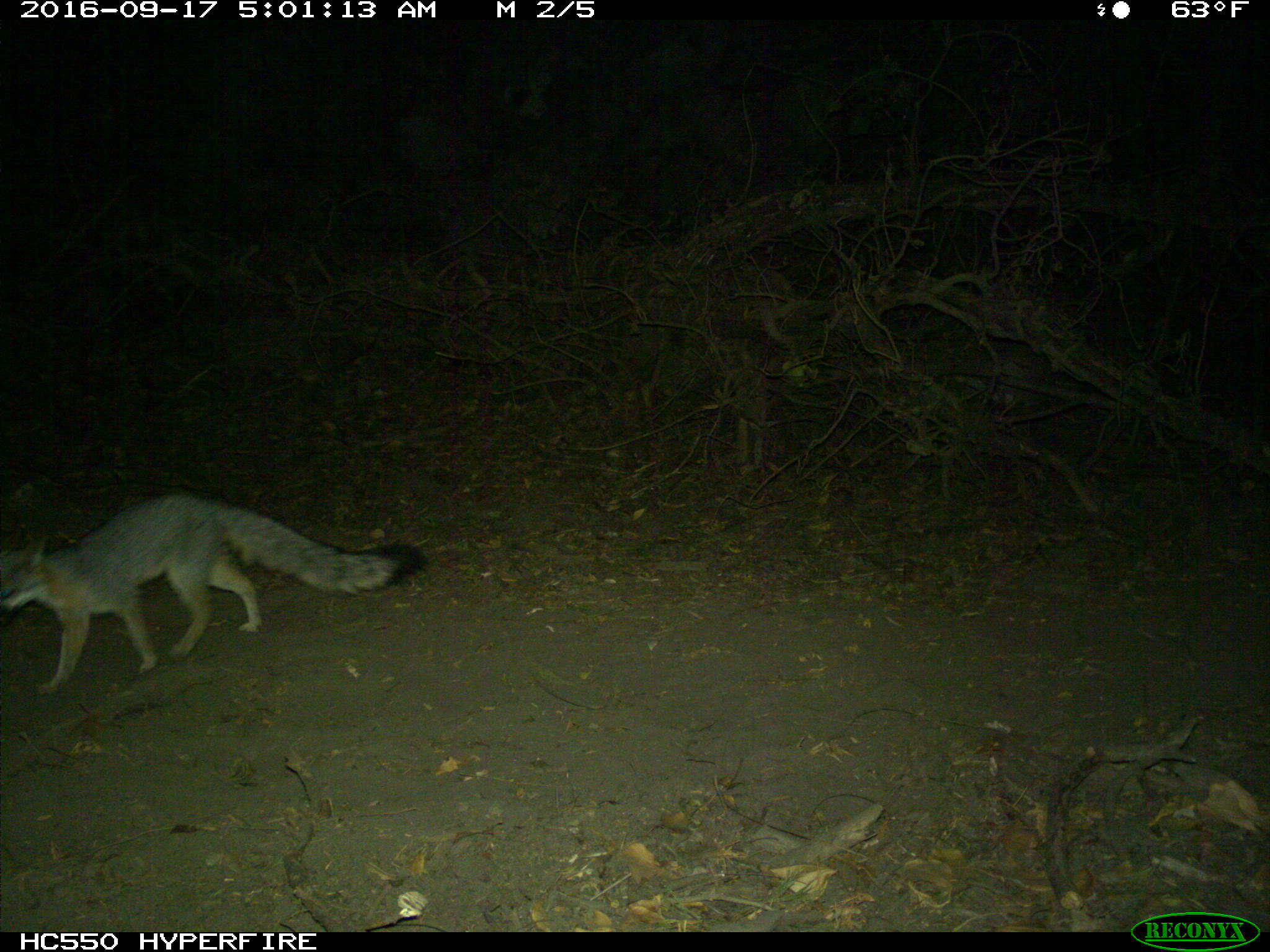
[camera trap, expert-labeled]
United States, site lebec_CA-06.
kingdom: Animalia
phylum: Chordata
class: Mammalia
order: Carnivora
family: Canidae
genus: Urocyon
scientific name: Urocyon cinereoargenteus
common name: gray fox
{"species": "Urocyon cinereoargenteus (gray fox)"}